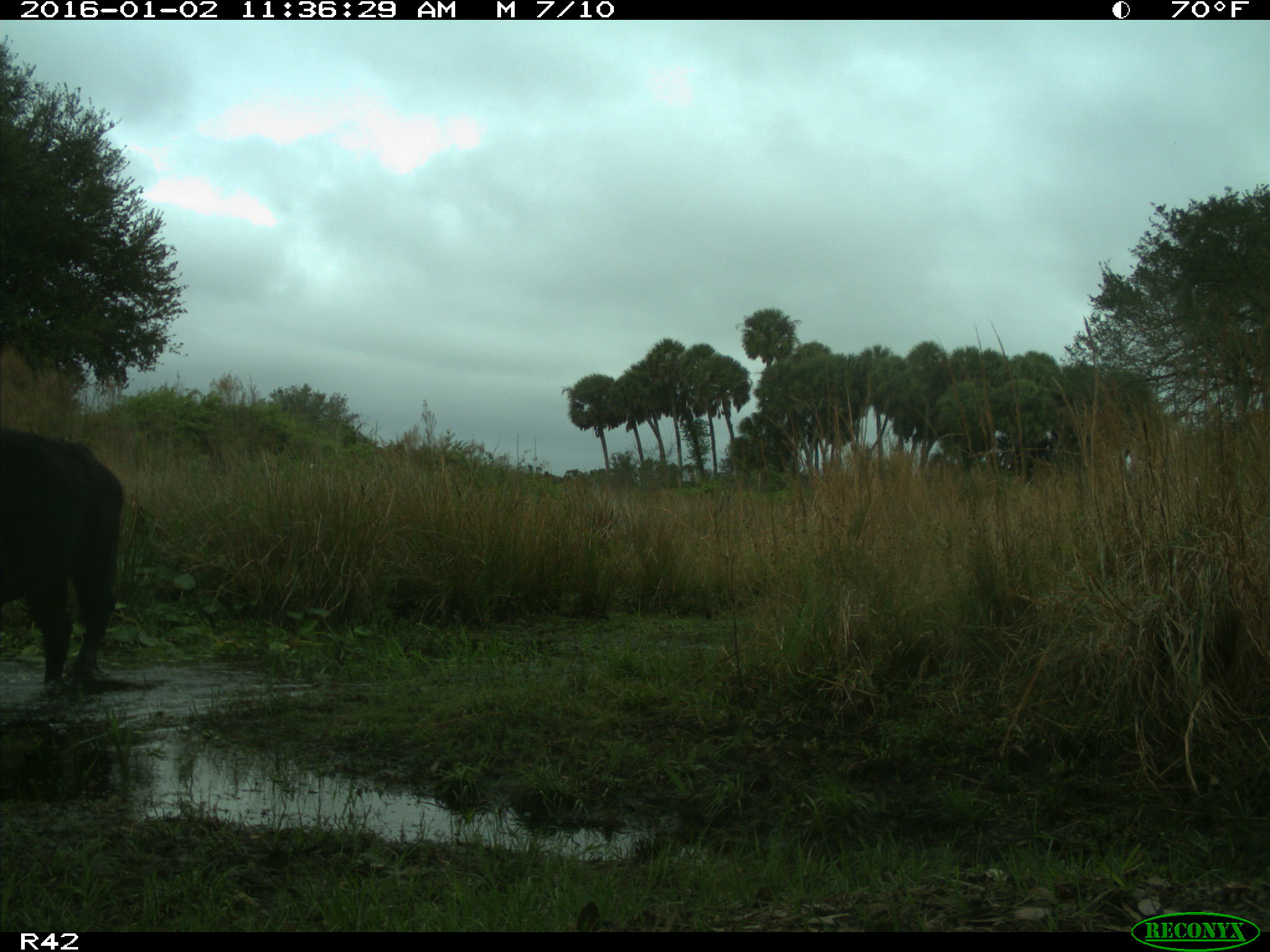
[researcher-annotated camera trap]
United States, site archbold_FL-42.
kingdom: Animalia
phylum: Chordata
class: Mammalia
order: Artiodactyla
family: Bovidae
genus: Bos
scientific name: Bos taurus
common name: domestic cow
Bos taurus (domestic cow).